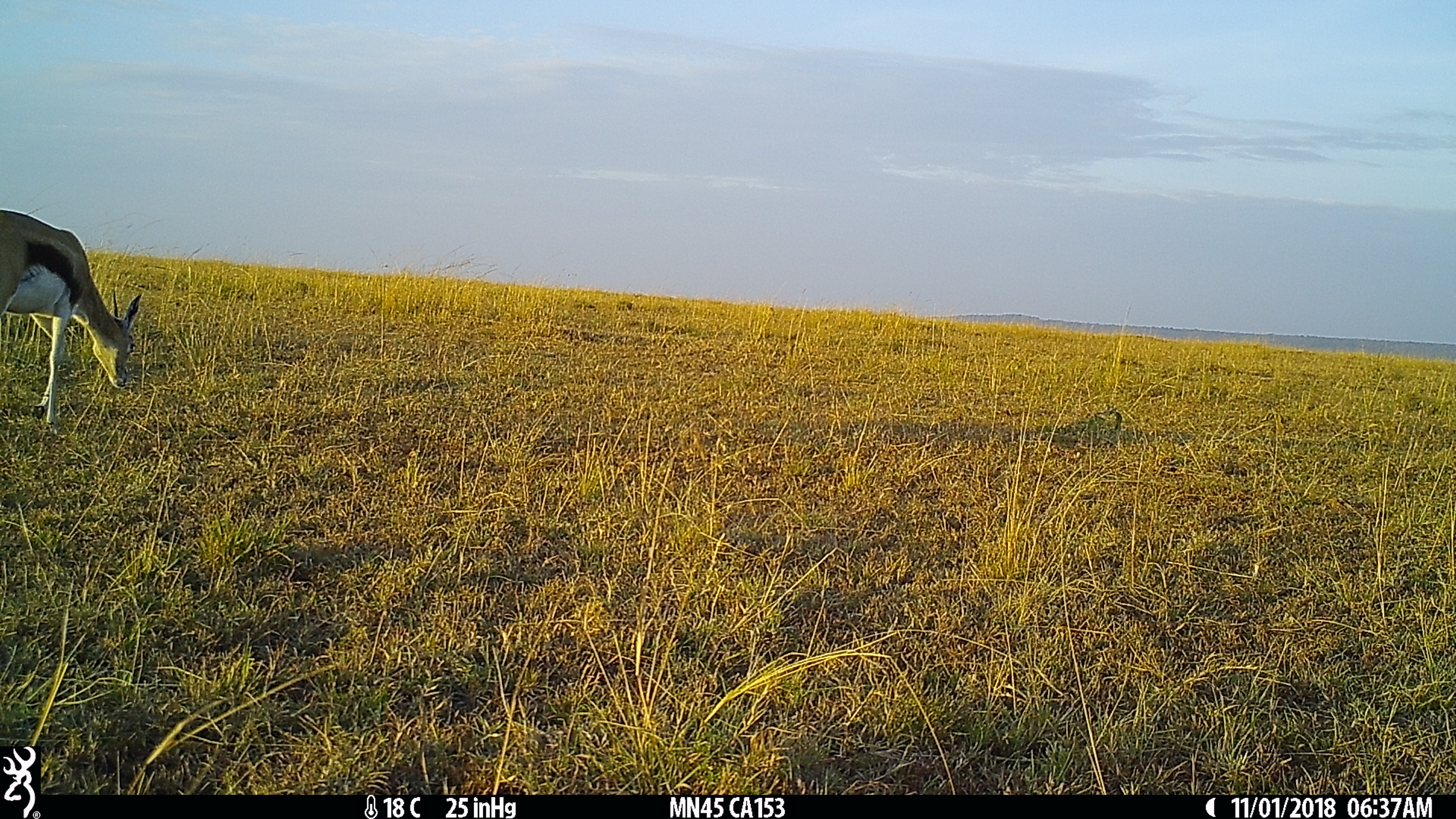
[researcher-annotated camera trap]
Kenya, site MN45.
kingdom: Animalia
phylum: Chordata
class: Mammalia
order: Artiodactyla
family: Bovidae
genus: Eudorcas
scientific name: Eudorcas thomsonii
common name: thomon's gazelle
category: gazelle thomsons